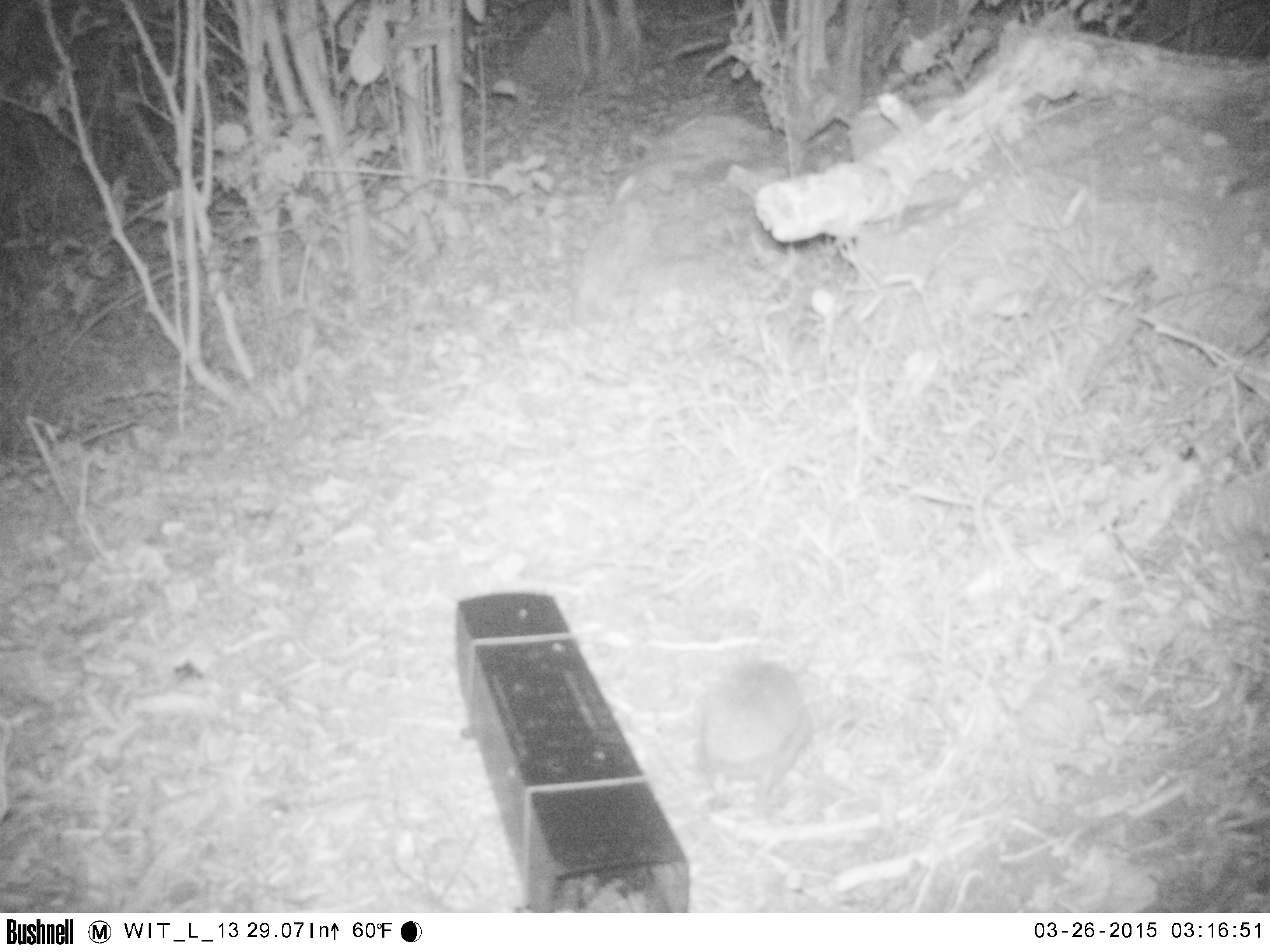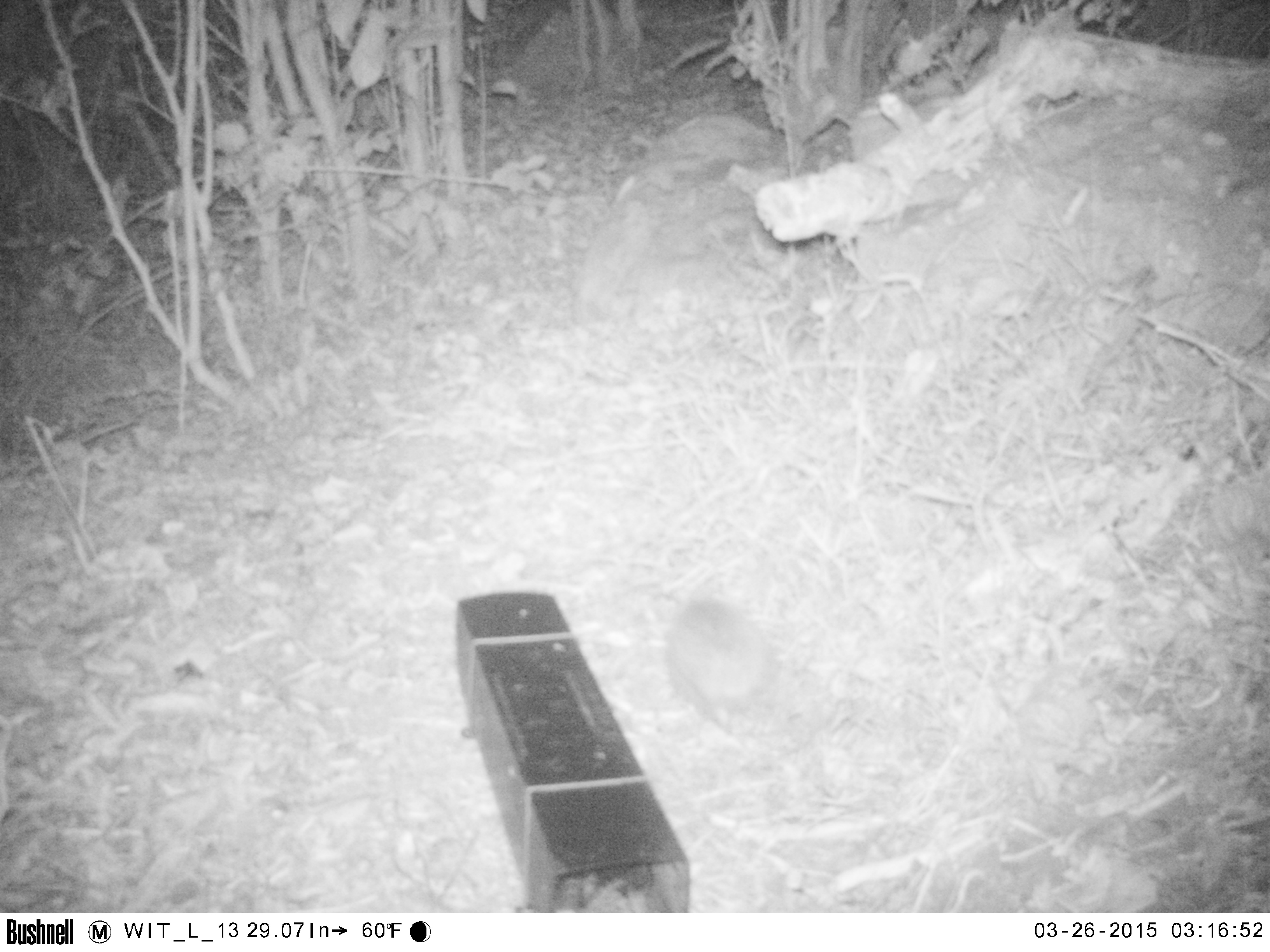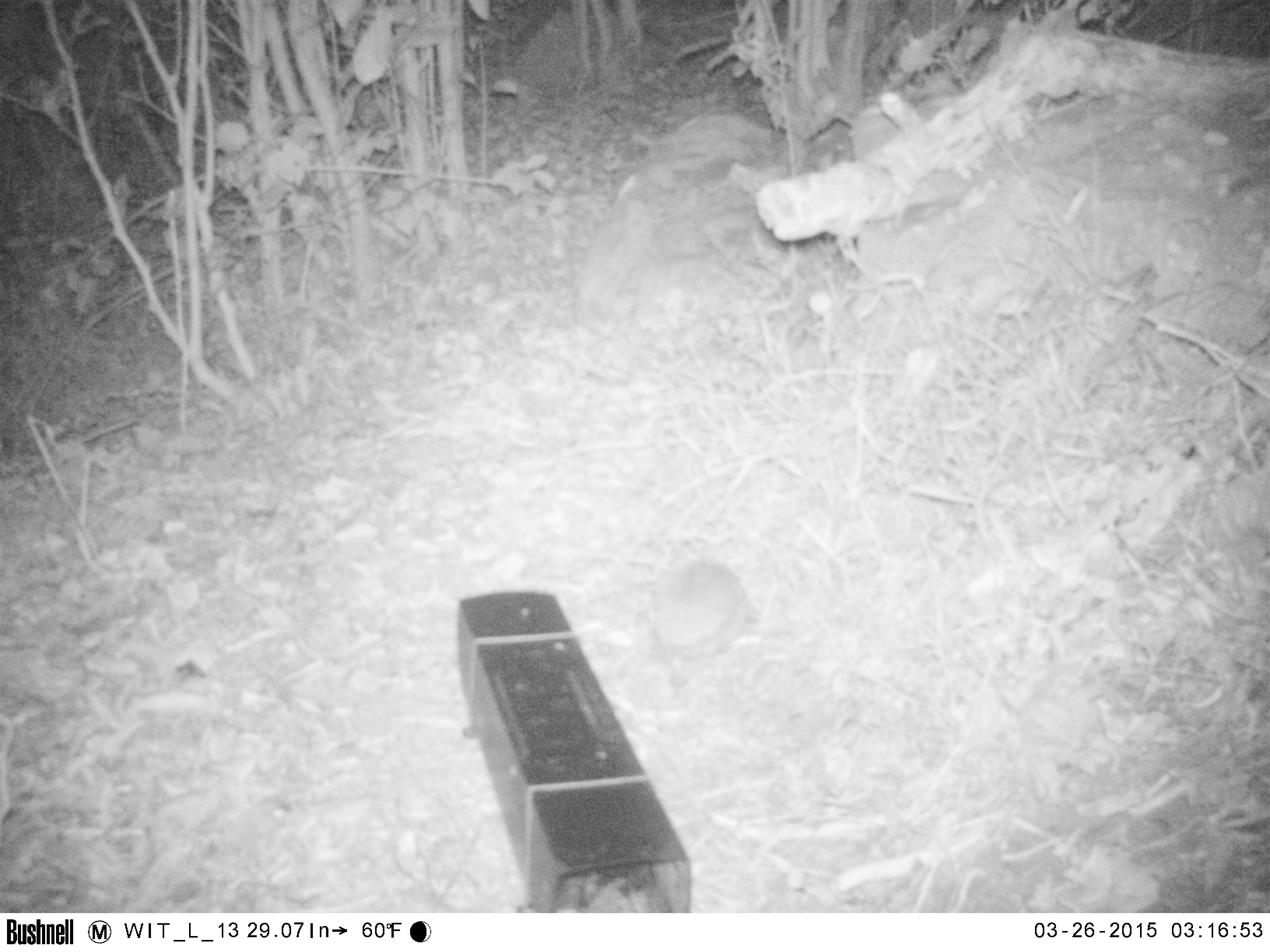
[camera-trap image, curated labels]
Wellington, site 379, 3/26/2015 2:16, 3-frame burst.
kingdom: Animalia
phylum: Chordata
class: Mammalia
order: Eulipotyphla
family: Erinaceidae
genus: Erinaceus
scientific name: Erinaceus europaeus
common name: hedgehog